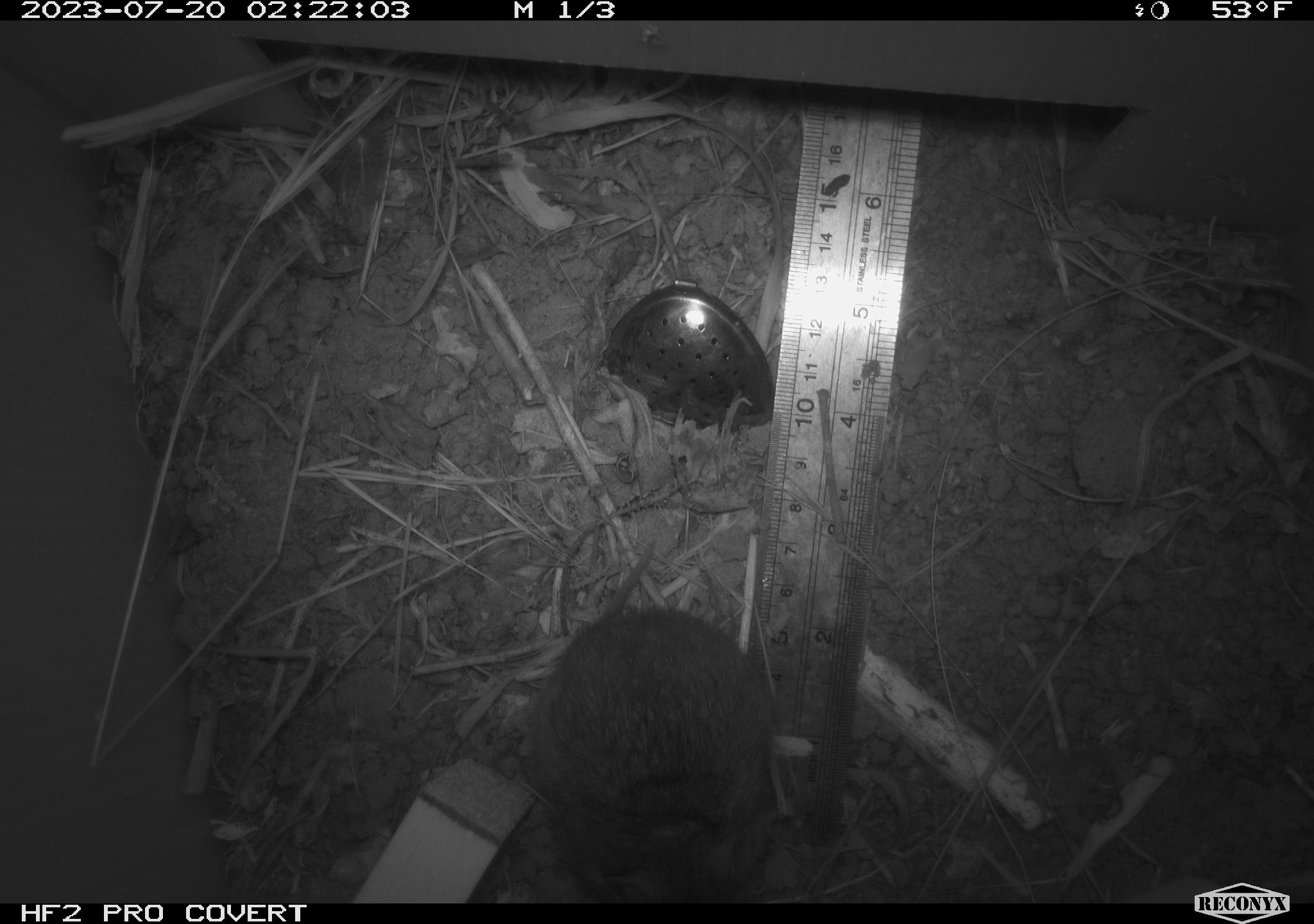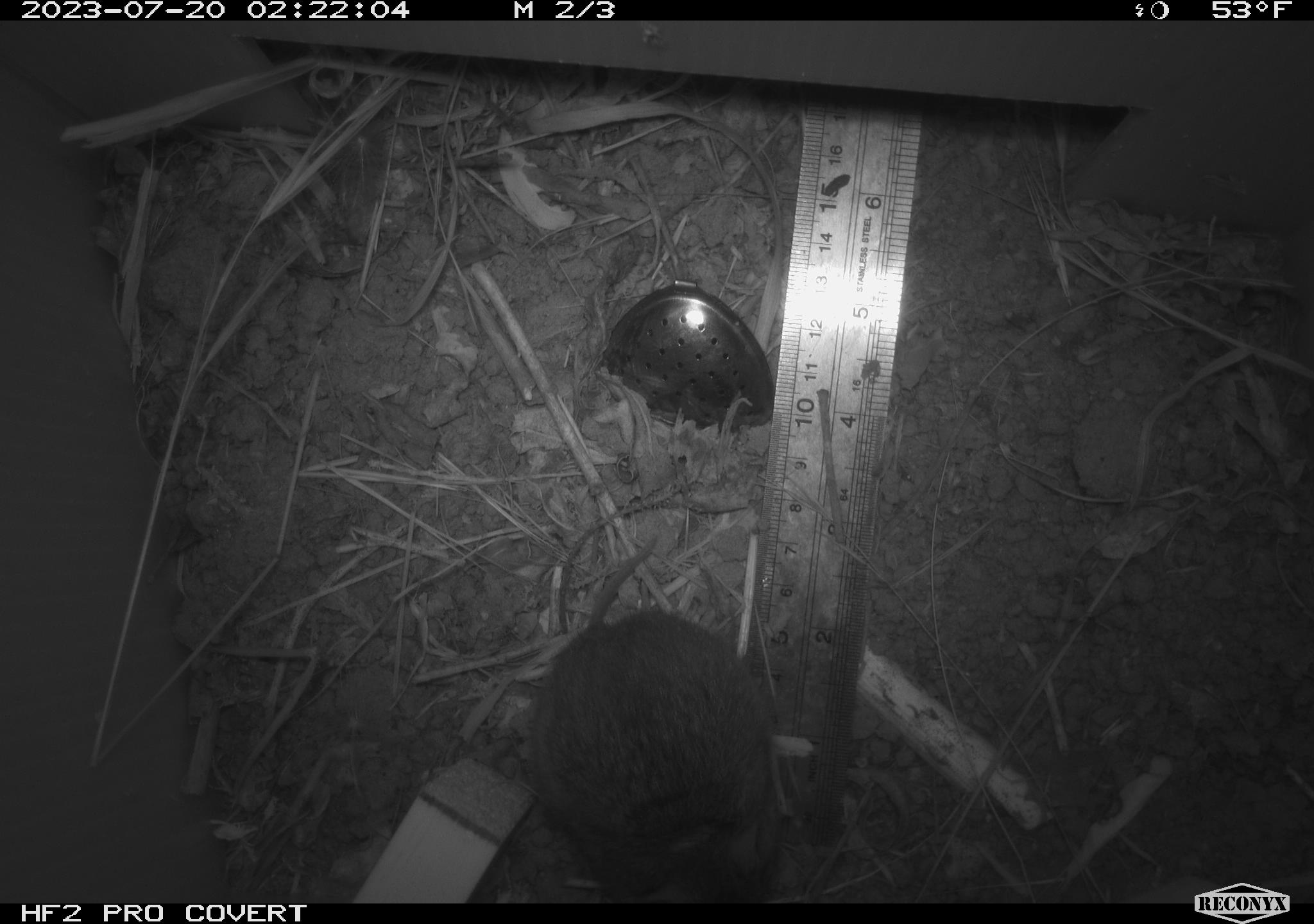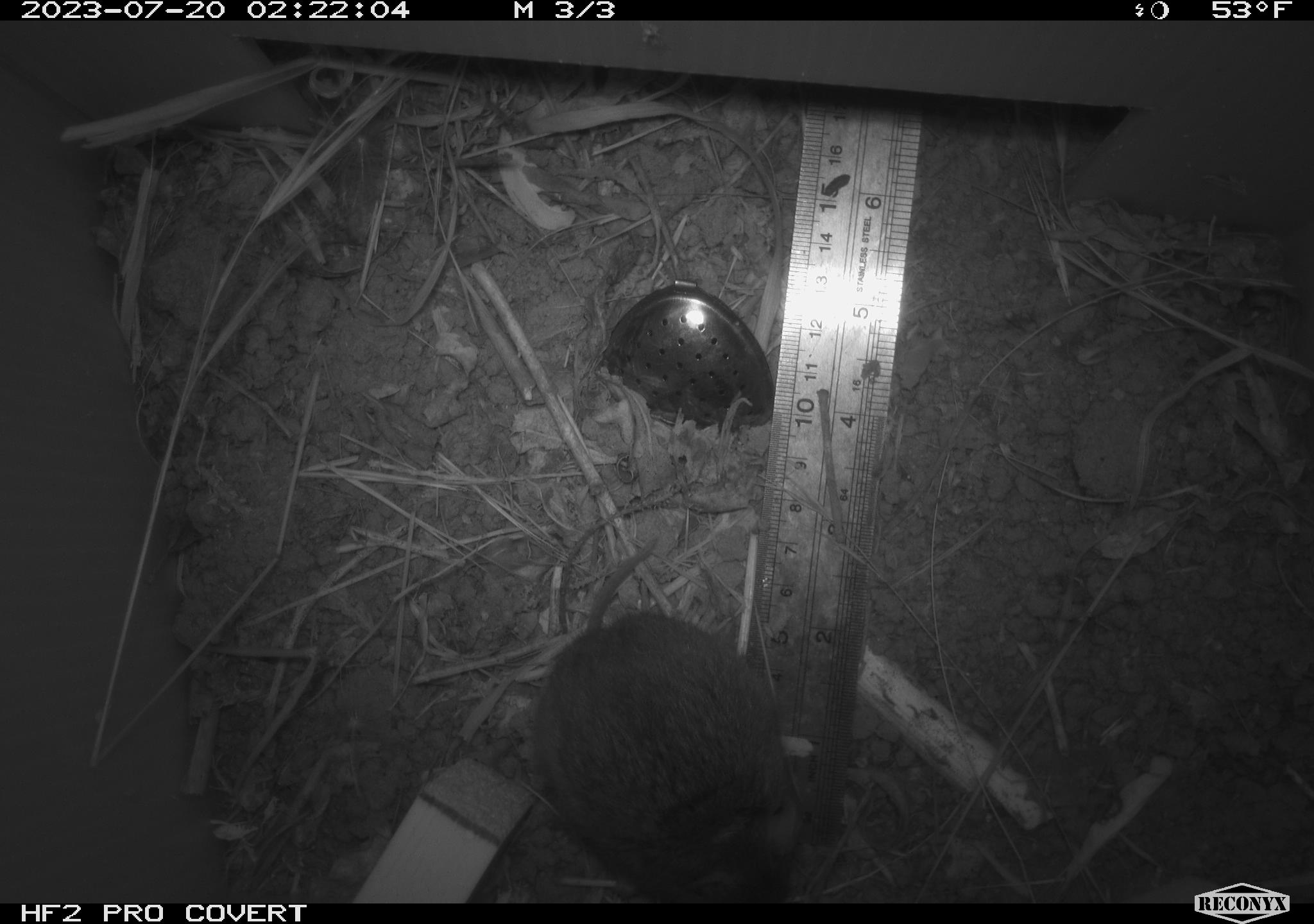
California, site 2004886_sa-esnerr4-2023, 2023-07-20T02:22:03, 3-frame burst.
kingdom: Animalia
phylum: Chordata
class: Mammalia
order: Rodentia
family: Cricetidae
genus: Microtus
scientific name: Microtus californicus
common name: california vole